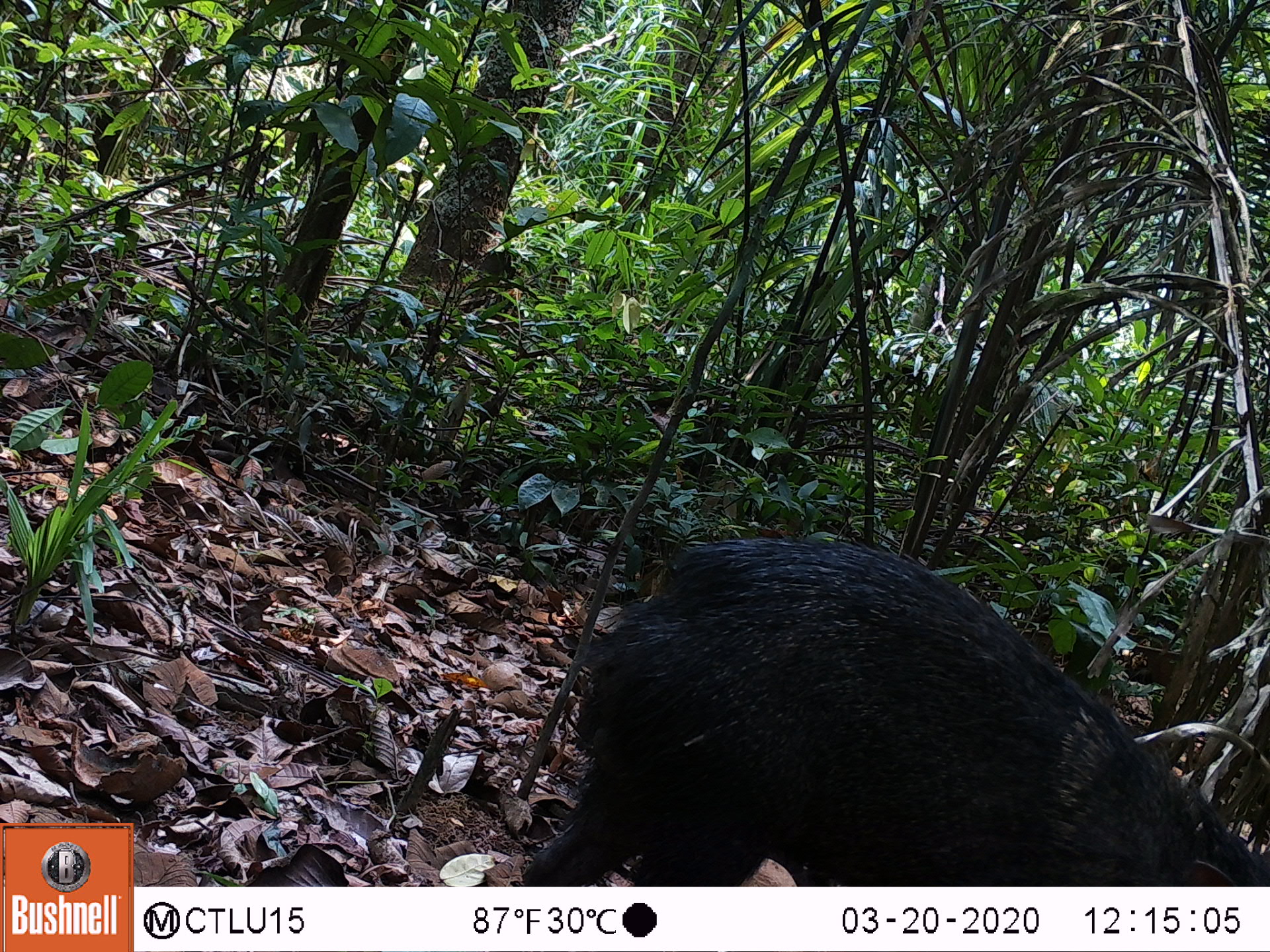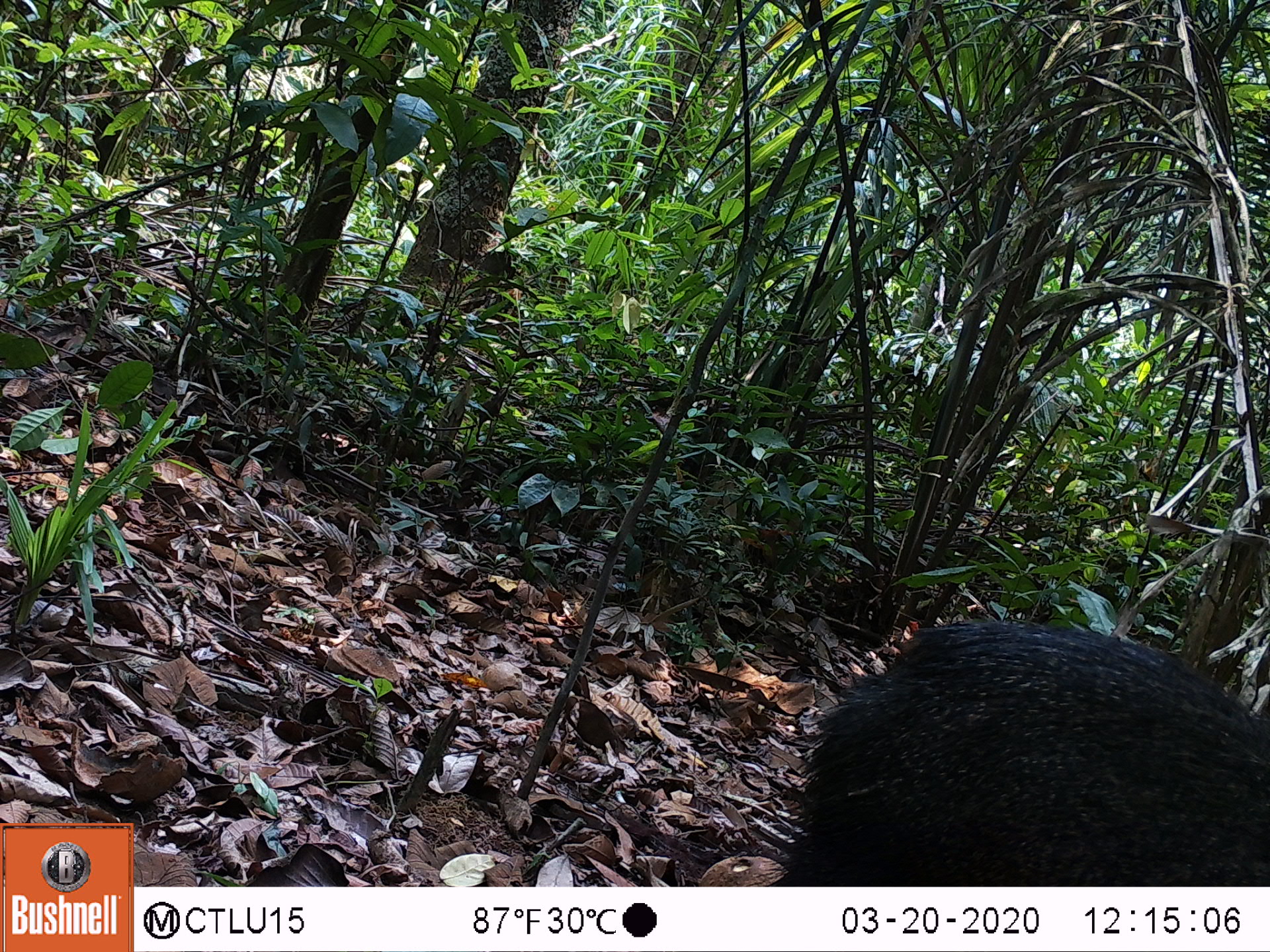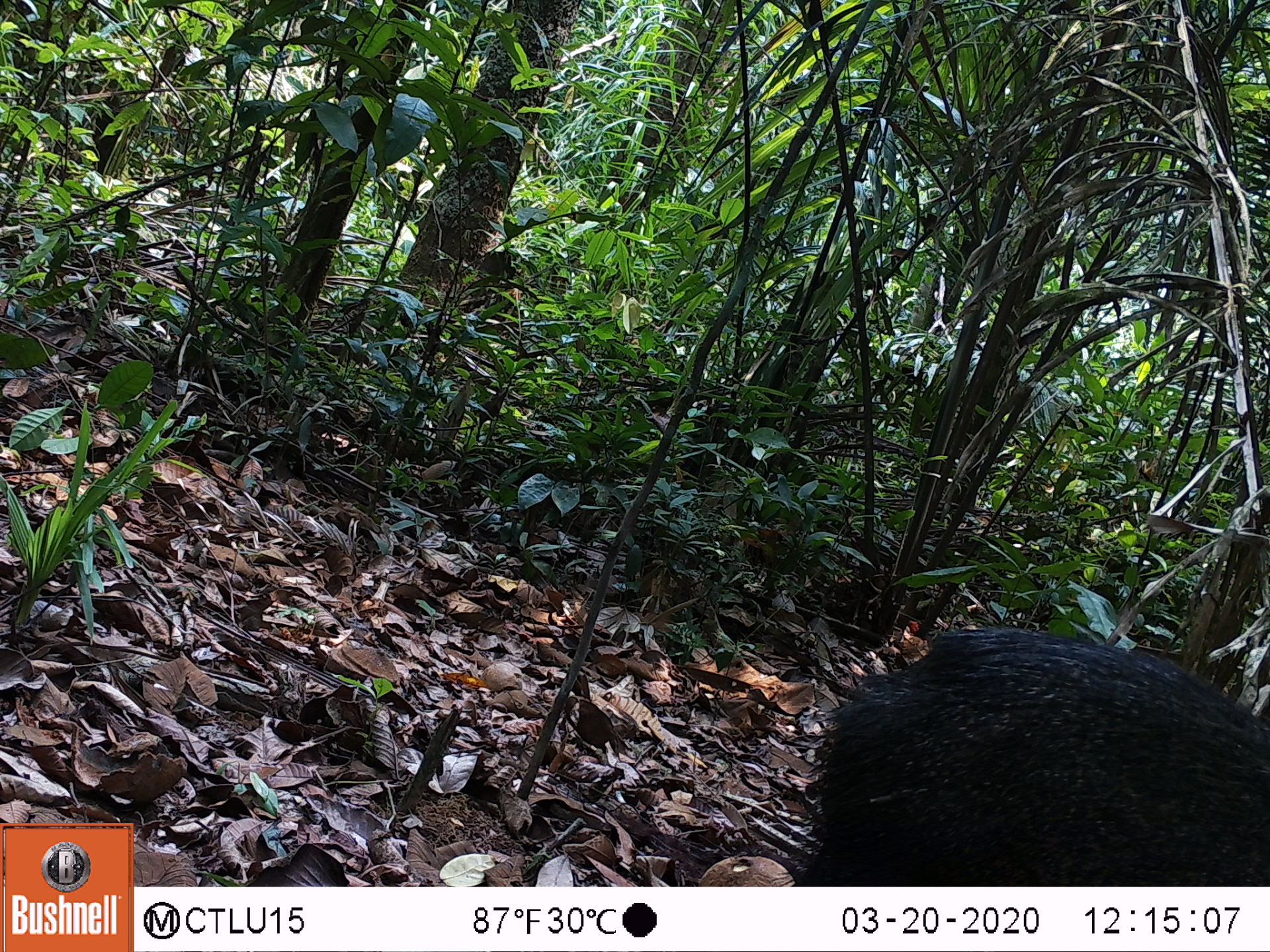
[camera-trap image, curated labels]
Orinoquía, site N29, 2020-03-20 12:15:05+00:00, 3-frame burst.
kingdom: Animalia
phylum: Chordata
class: Mammalia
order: Artiodactyla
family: Tayassuidae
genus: Pecari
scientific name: Pecari tajacu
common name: collared peccary